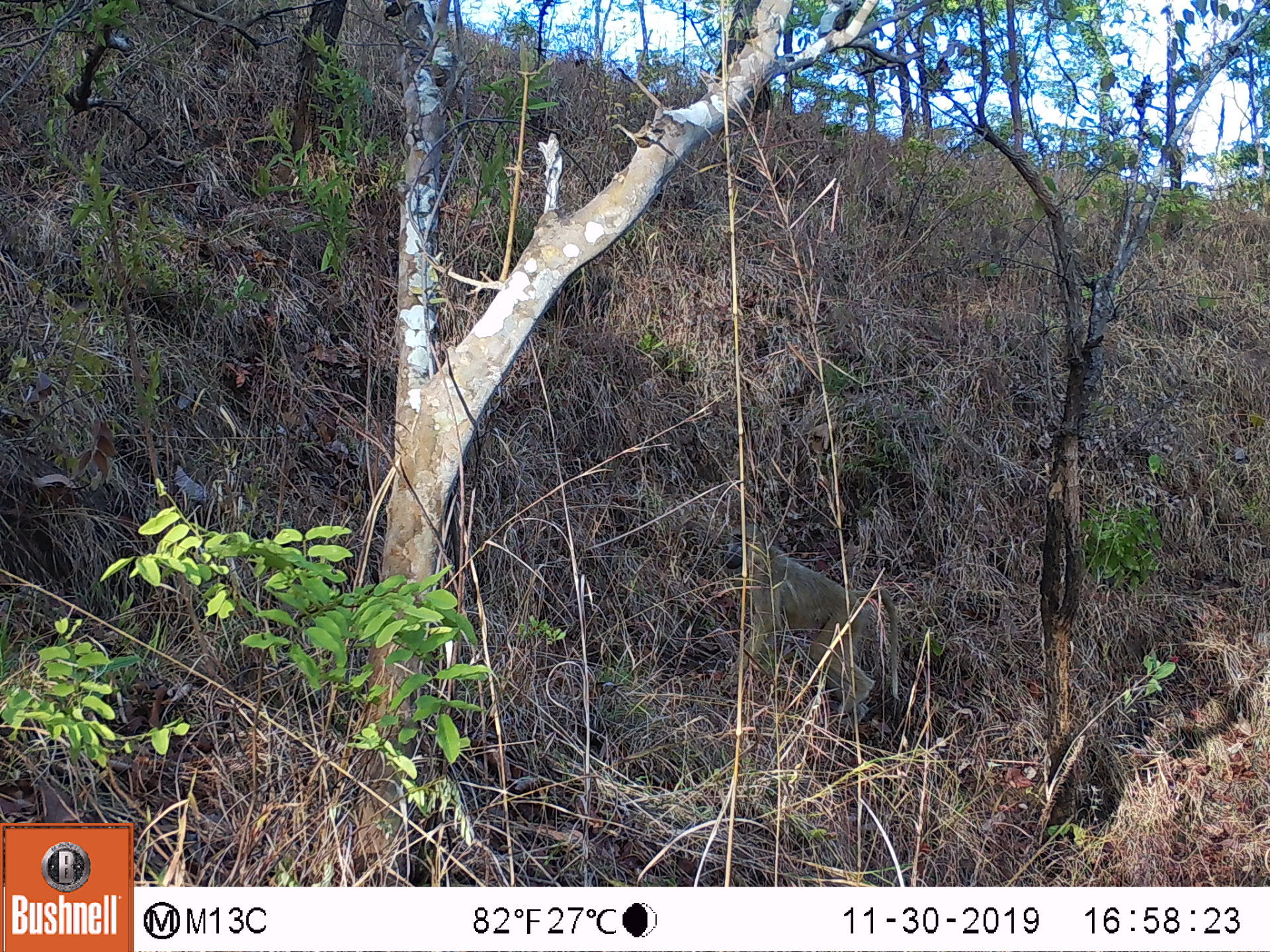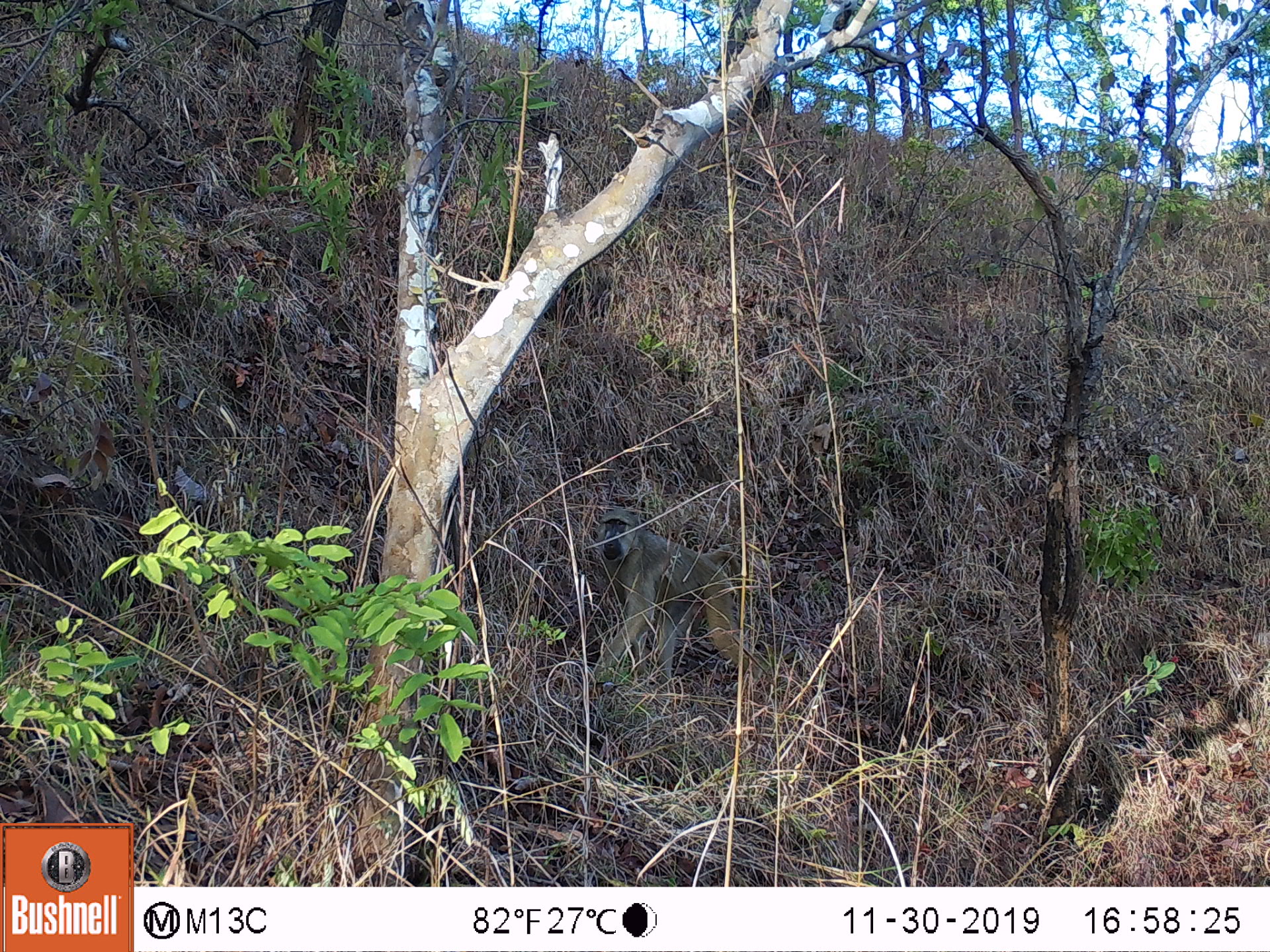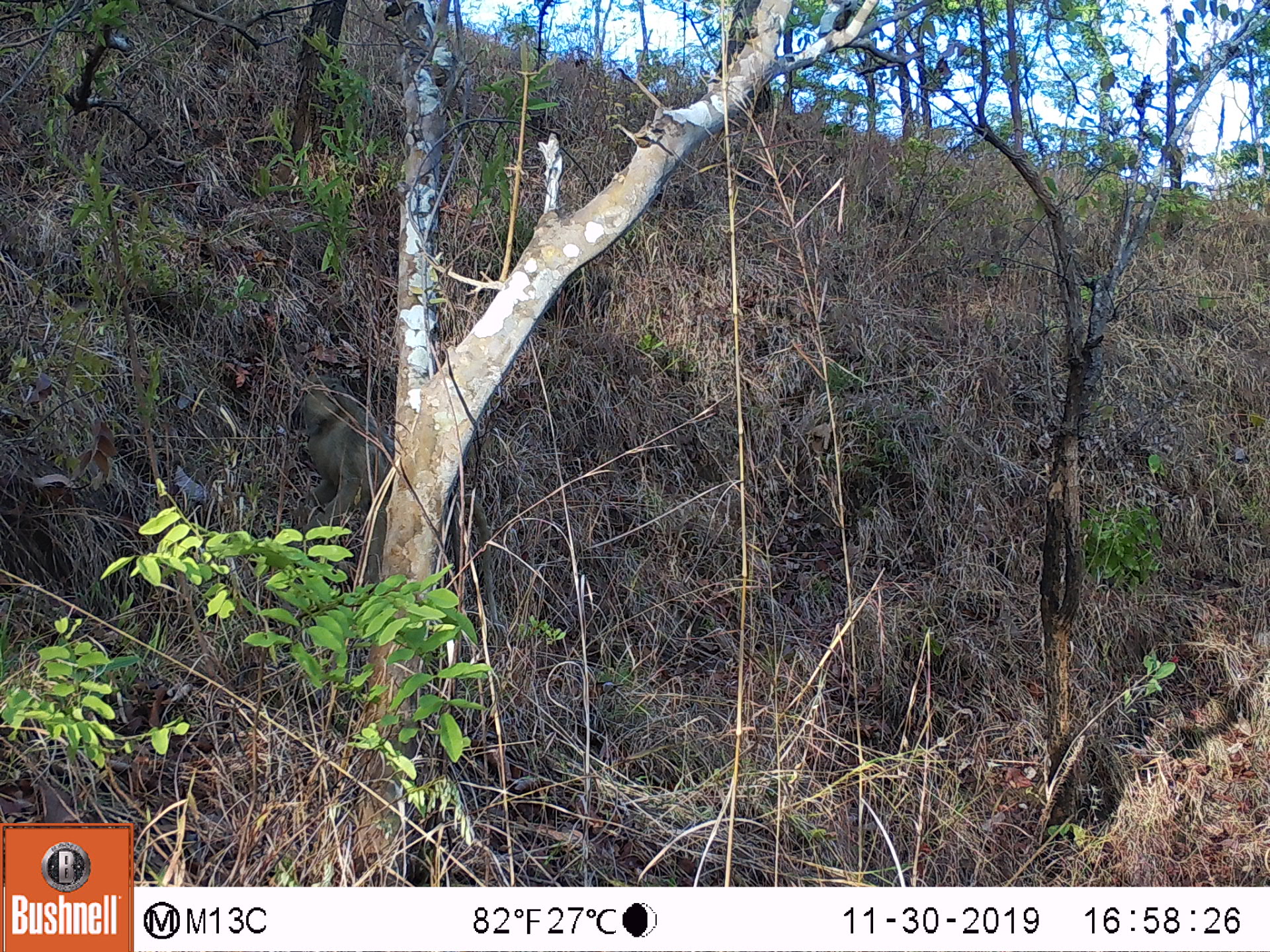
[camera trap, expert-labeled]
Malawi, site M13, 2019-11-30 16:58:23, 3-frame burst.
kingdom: Animalia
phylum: Chordata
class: Mammalia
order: Primates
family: Cercopithecidae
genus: Papio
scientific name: Papio cynocephalus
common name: yellow baboon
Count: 1.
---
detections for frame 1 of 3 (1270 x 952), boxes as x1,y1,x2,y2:
yellow baboon: 717,530,900,730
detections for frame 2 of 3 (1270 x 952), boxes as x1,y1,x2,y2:
yellow baboon: 588,503,771,686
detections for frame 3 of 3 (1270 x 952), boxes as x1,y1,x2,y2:
yellow baboon: 287,375,393,572